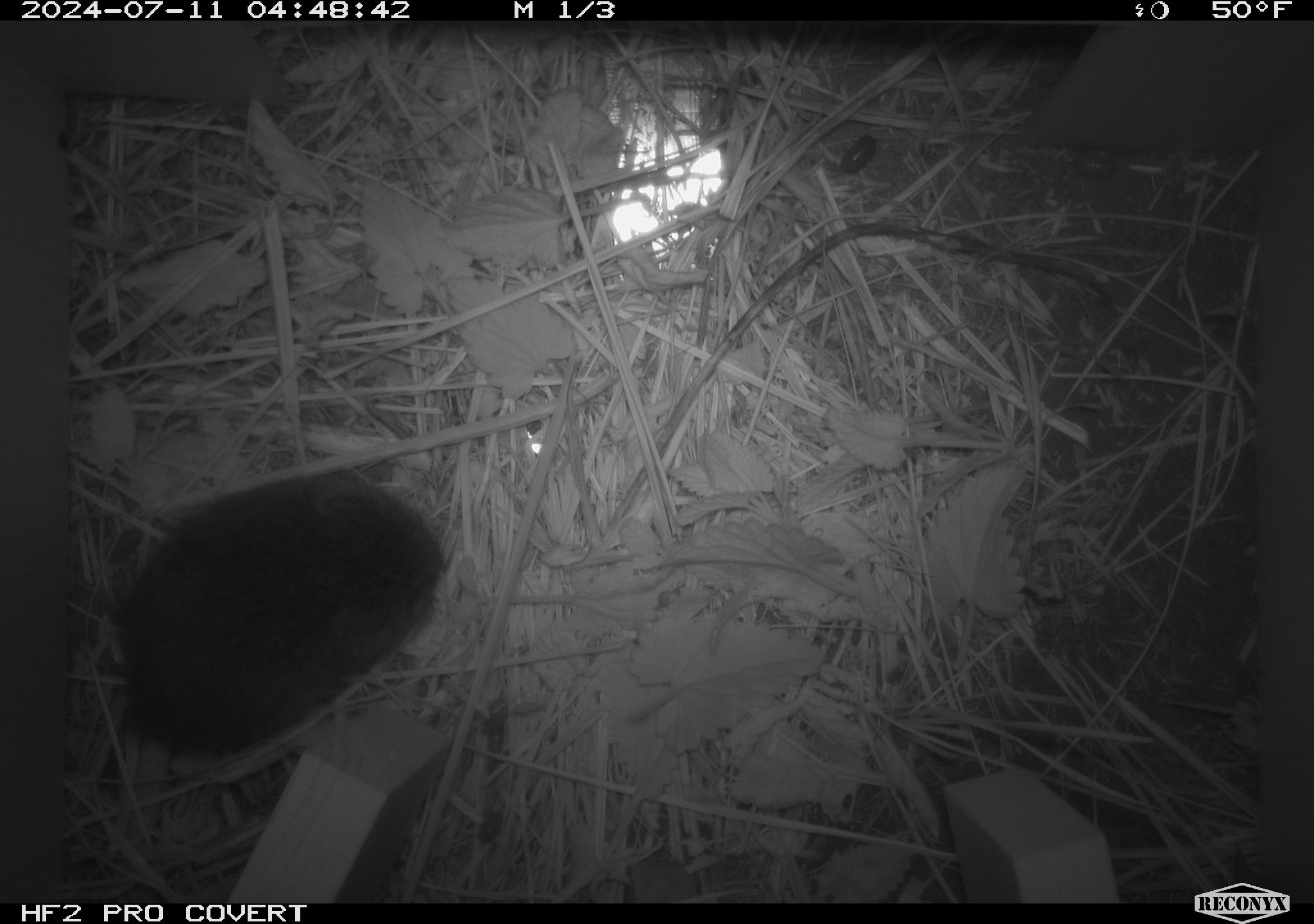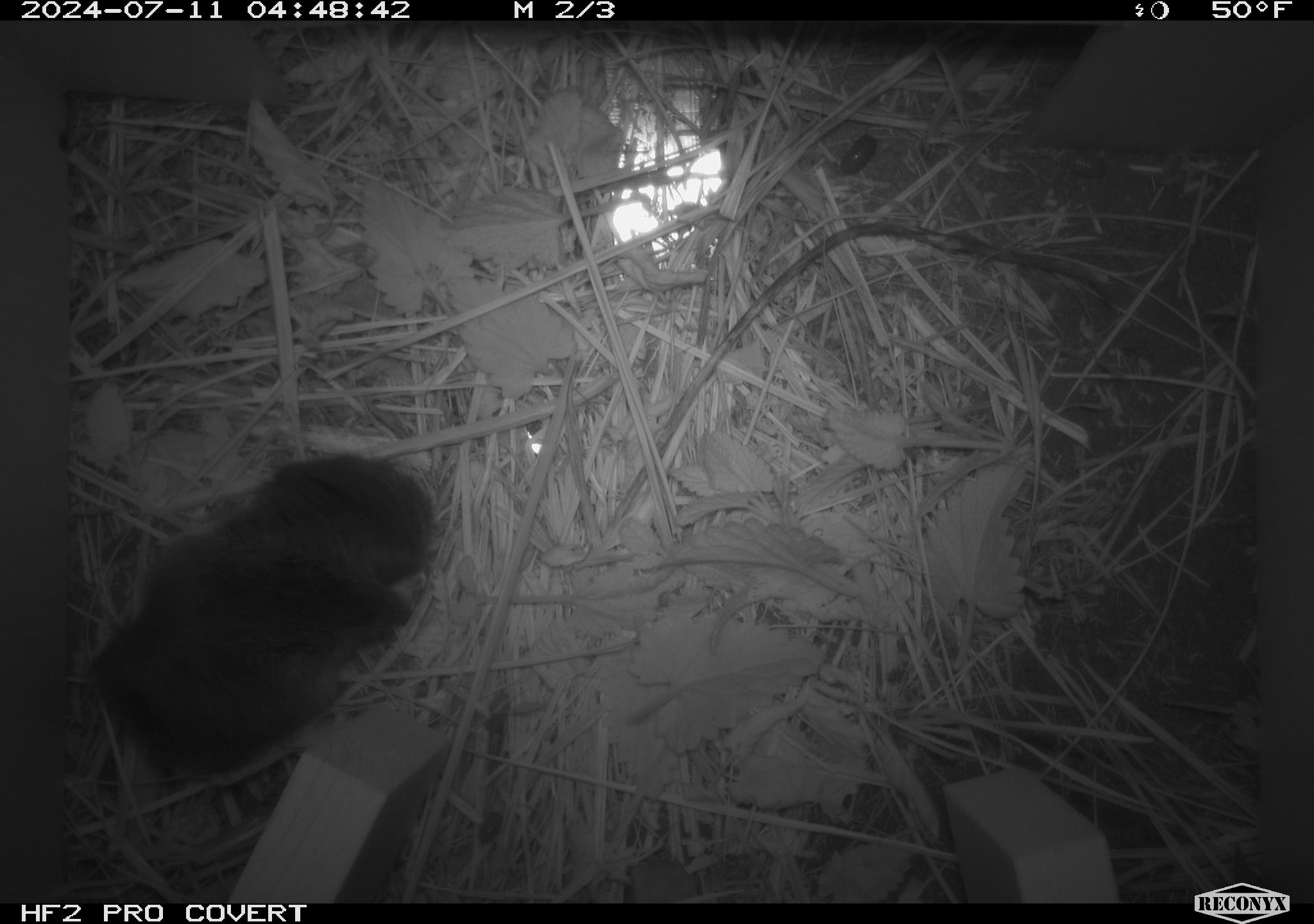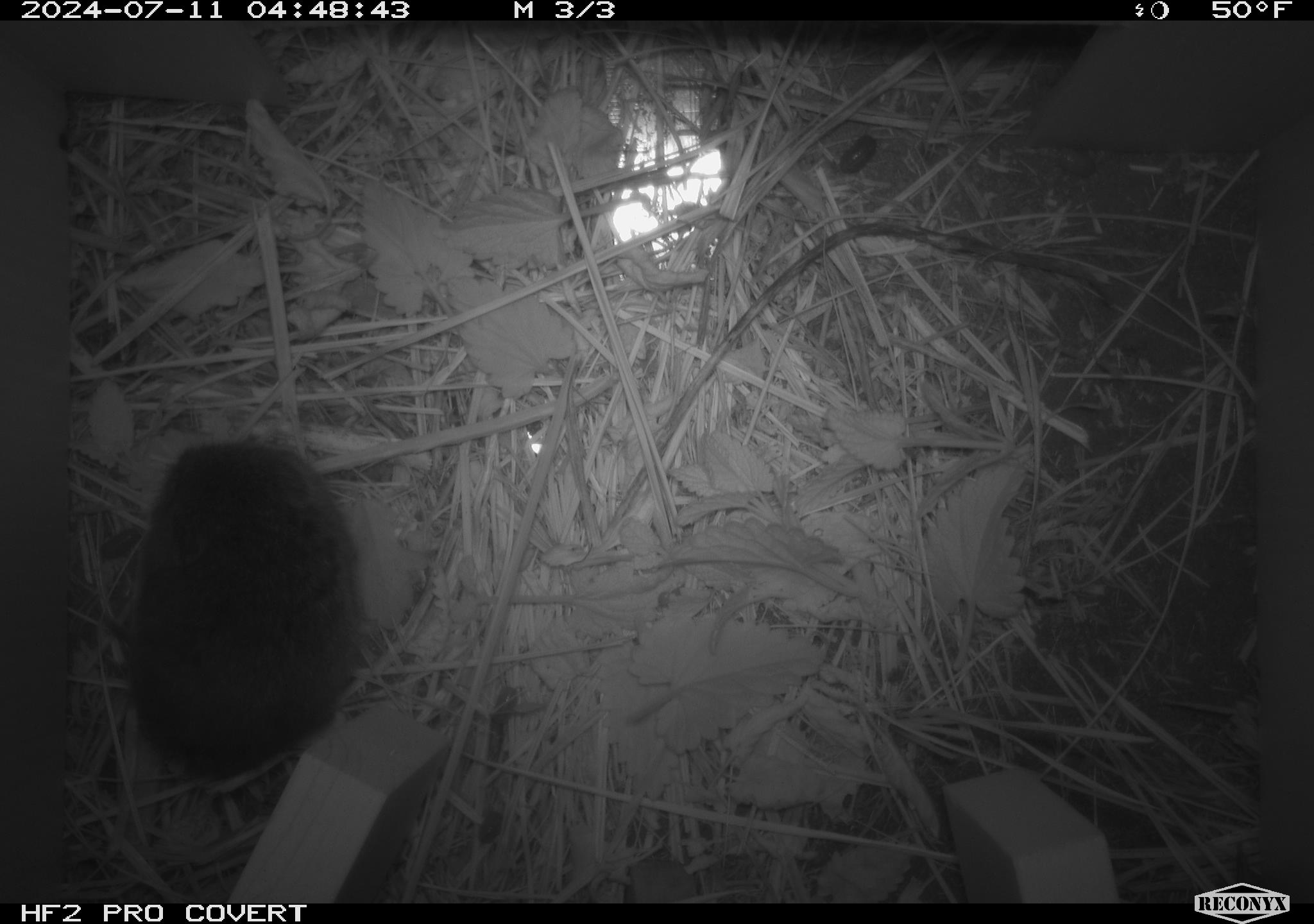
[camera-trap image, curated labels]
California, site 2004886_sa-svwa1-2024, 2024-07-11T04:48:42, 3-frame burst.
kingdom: Animalia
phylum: Chordata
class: Mammalia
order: Rodentia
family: Cricetidae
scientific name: Arvicolinae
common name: voles, lemmings, and muskrats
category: arvicolinae subfamily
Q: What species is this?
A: Arvicolinae subfamily (voles, lemmings, and muskrats) (Arvicolinae).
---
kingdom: Animalia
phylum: Arthropoda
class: Malacostraca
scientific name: Malacostraca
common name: amphipods, crabs, isopods, krill, lobsters and shrimps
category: malacostracan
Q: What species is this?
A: Malacostracan (amphipods, crabs, isopods, krill, lobsters and shrimps) (Malacostraca).